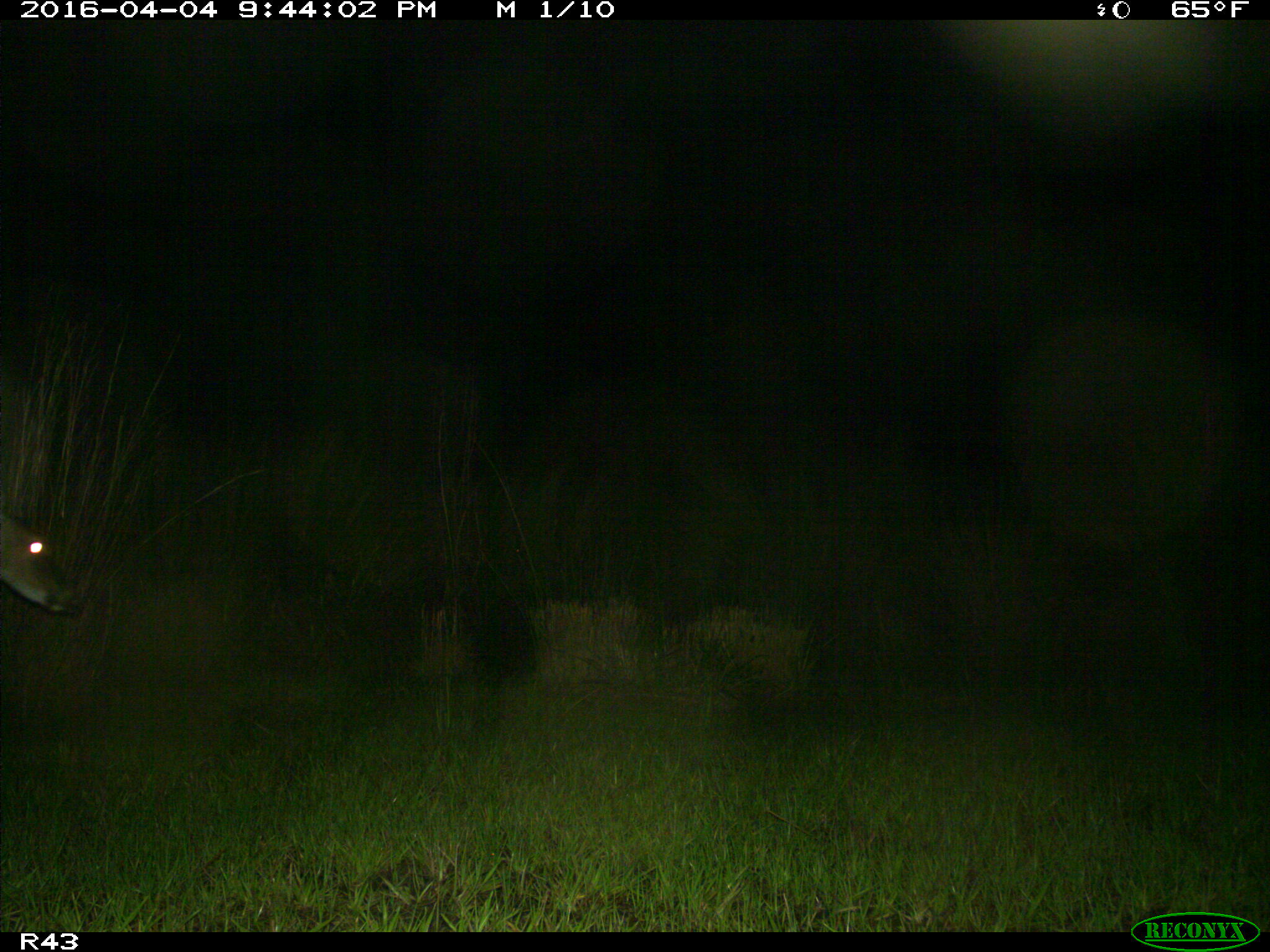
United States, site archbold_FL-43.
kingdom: Animalia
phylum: Chordata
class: Mammalia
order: Artiodactyla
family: Cervidae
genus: Odocoileus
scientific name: Odocoileus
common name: deer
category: unidentified deer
Unidentified deer (deer) (Odocoileus).